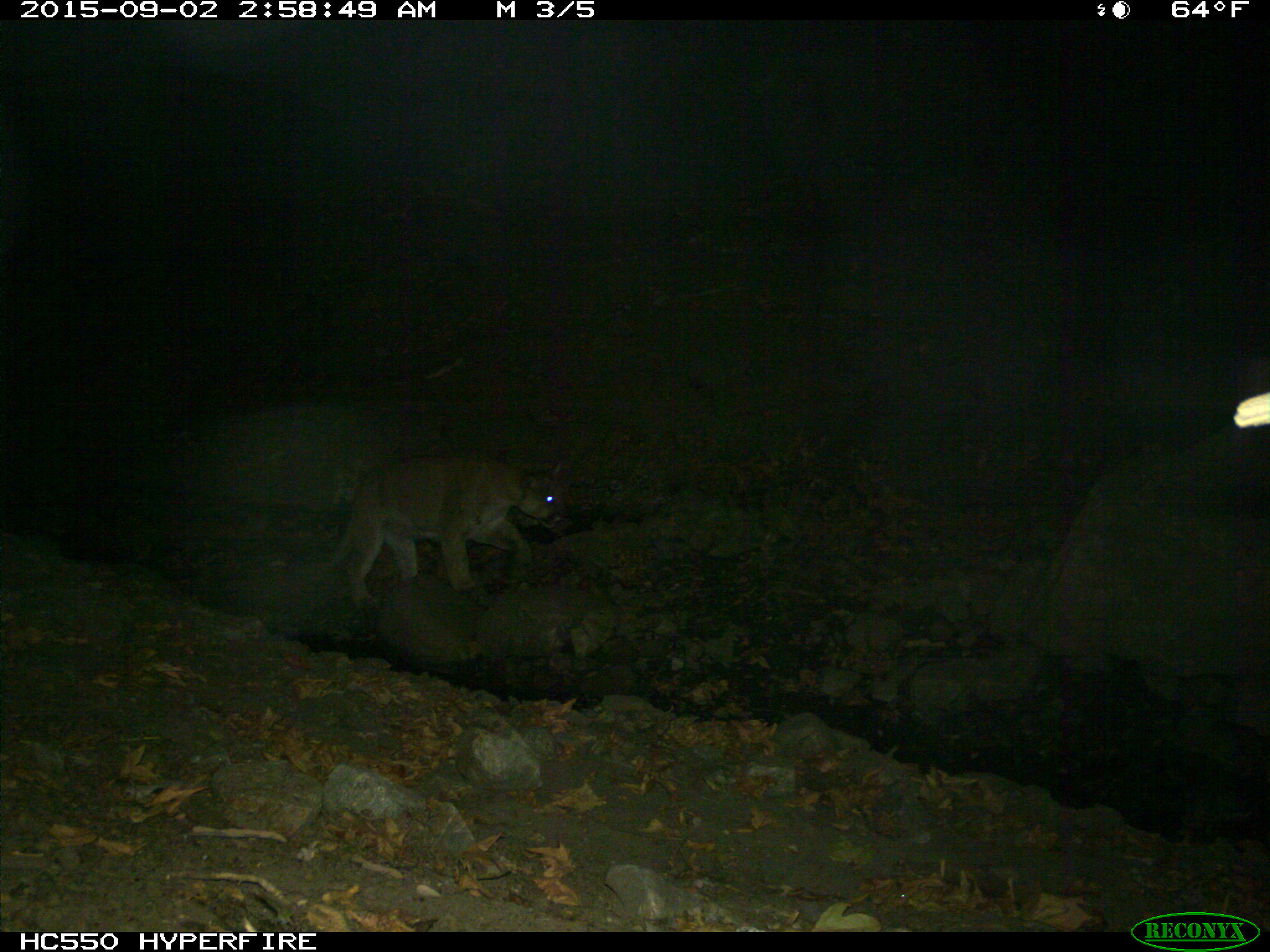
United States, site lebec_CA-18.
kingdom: Animalia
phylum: Chordata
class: Mammalia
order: Carnivora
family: Felidae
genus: Puma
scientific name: Puma concolor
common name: mountain lion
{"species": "Puma concolor (mountain lion)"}